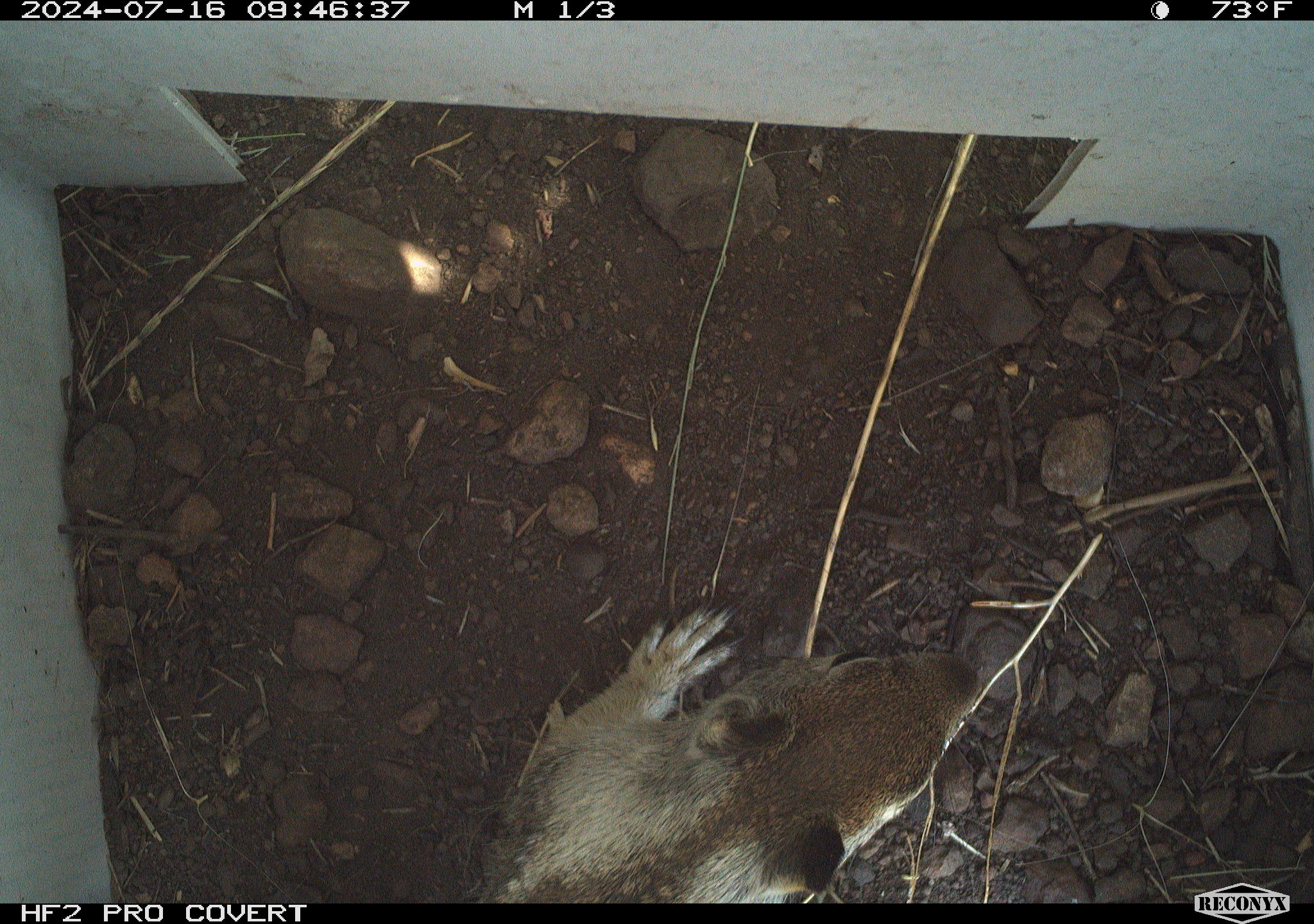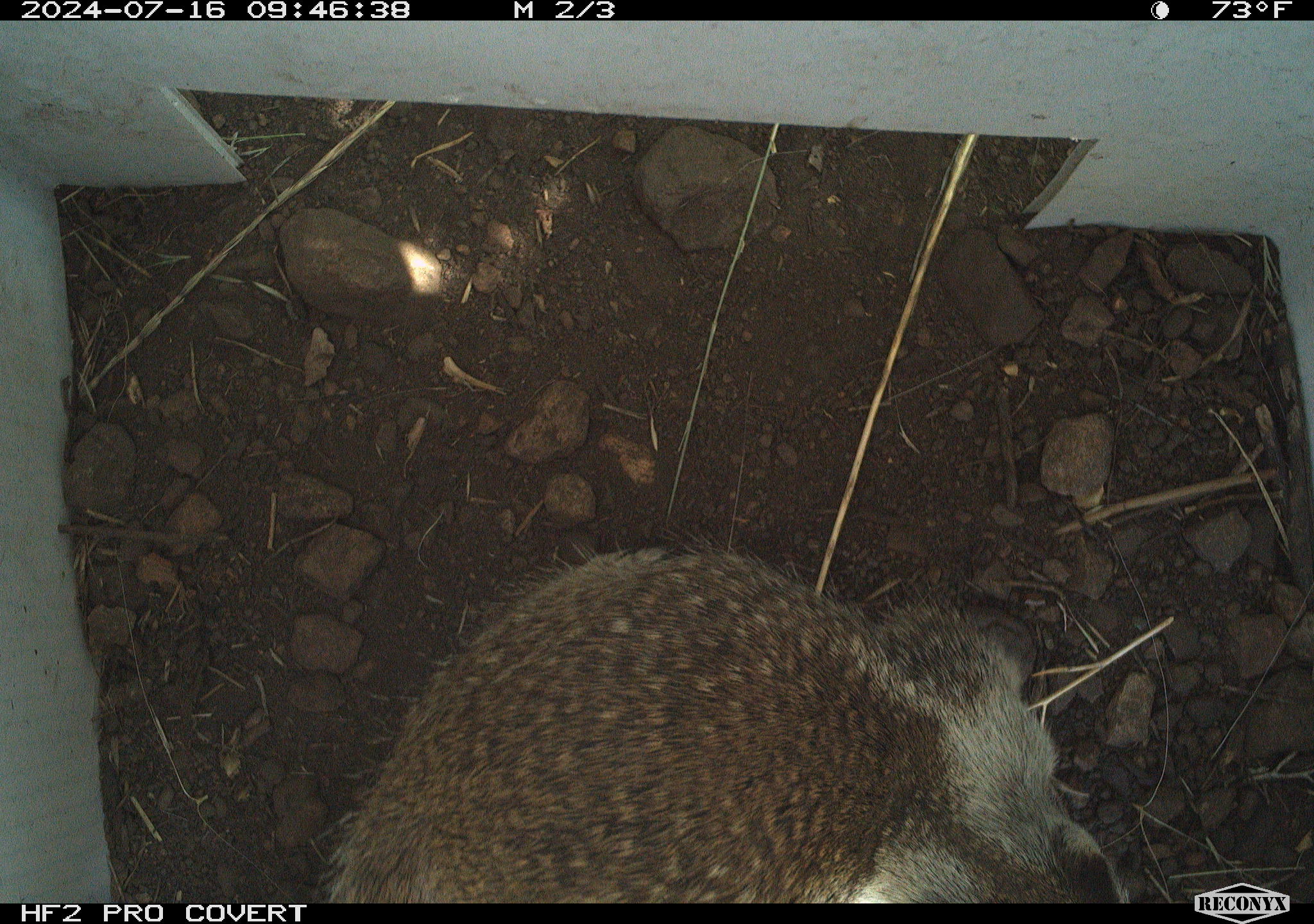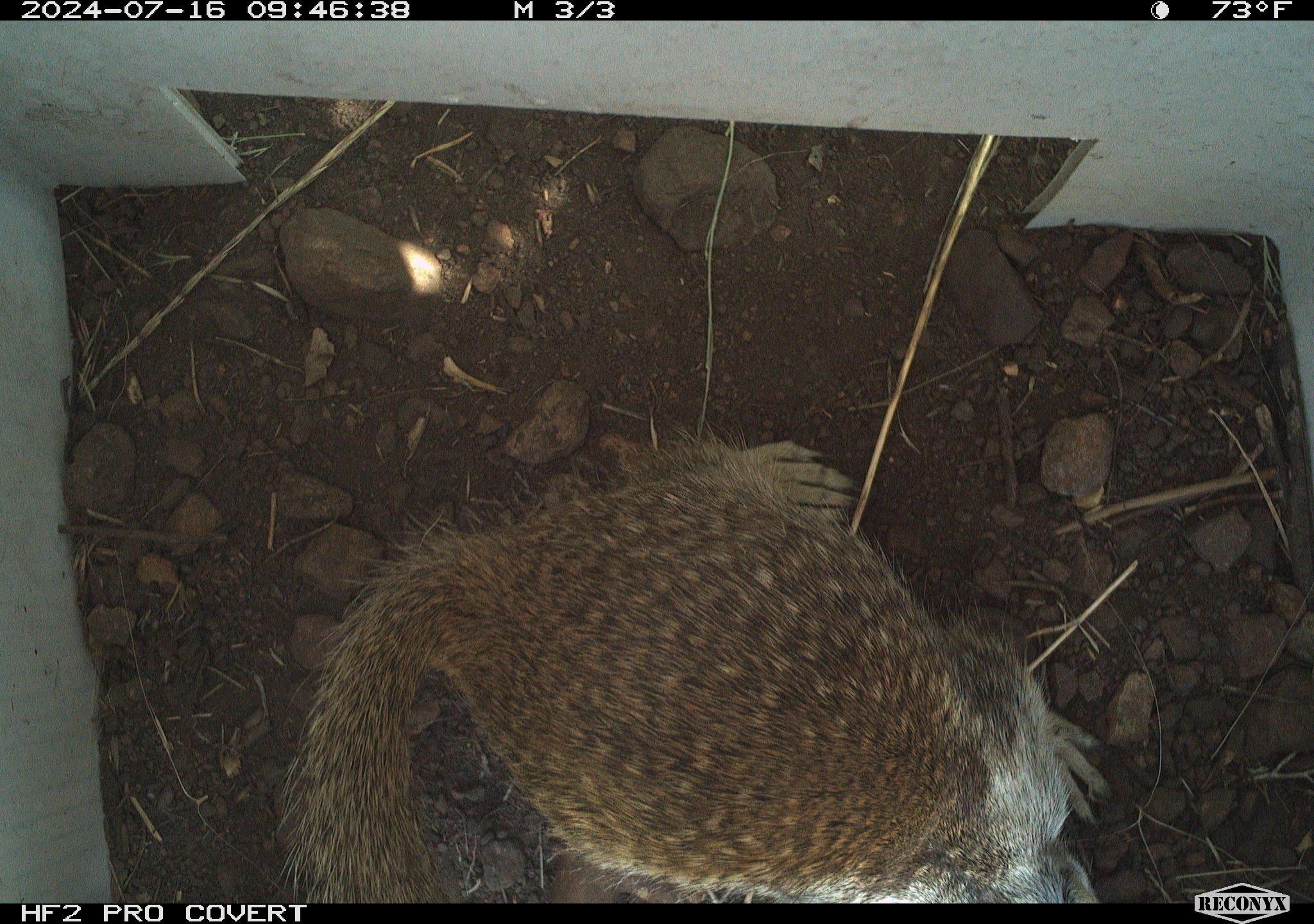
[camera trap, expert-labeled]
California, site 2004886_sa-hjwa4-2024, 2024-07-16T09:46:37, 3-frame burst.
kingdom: Animalia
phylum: Chordata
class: Mammalia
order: Rodentia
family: Sciuridae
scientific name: Sciuridae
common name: squirrels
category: sciuridae family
Sciuridae family (squirrels) (Sciuridae).